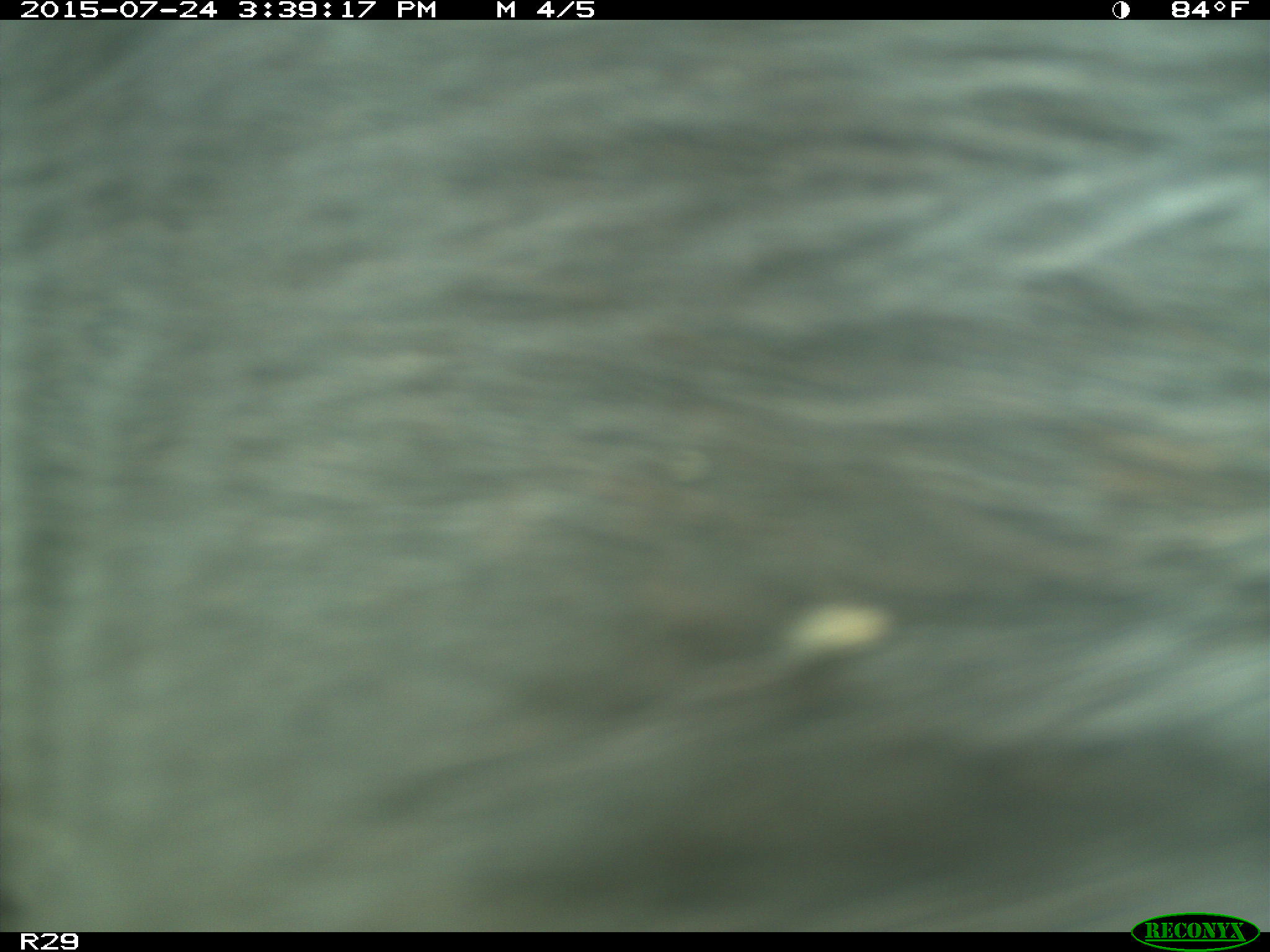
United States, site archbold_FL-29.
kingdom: Animalia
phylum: Chordata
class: Mammalia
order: Artiodactyla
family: Bovidae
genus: Bos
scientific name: Bos taurus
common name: domestic cow